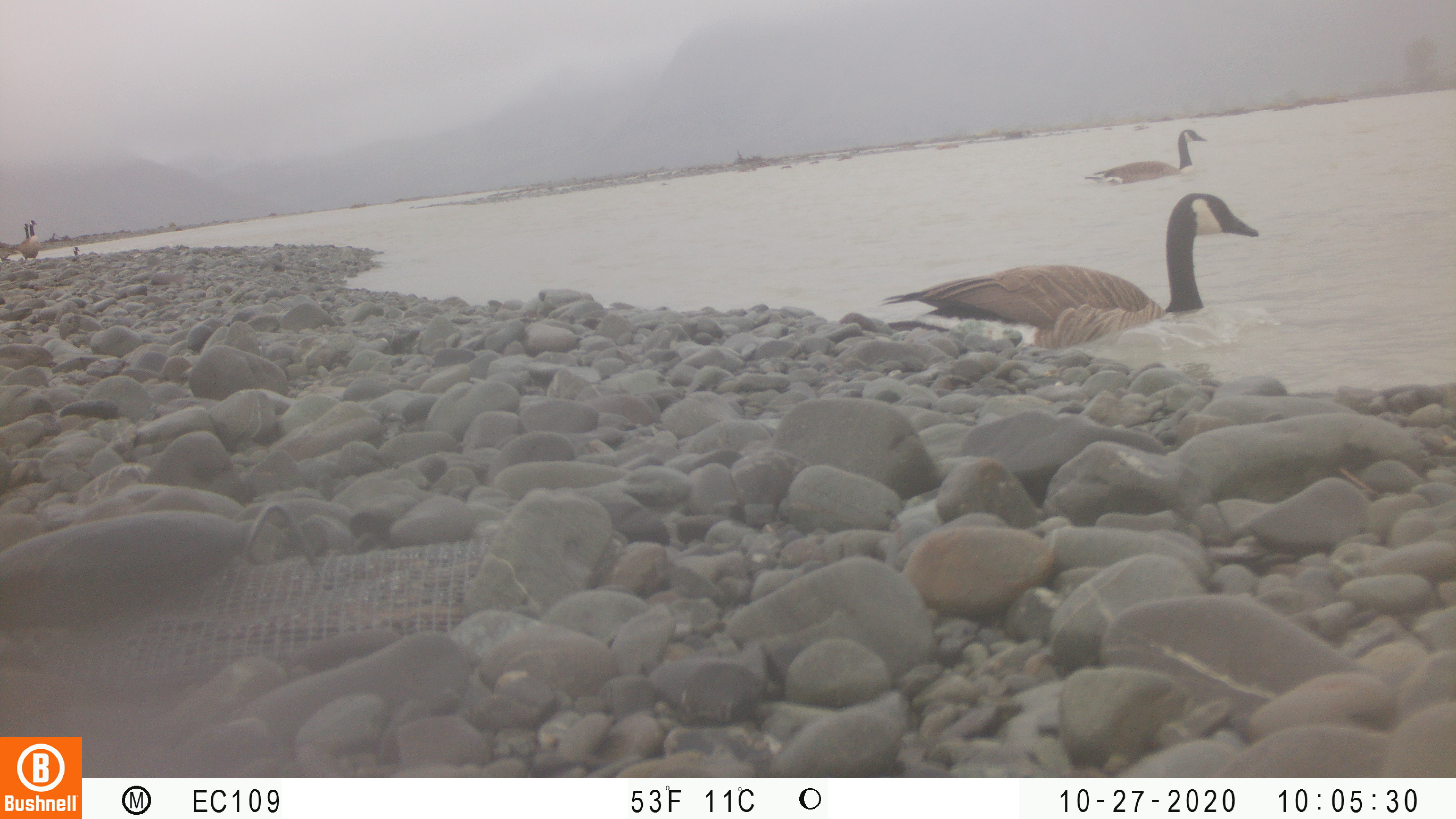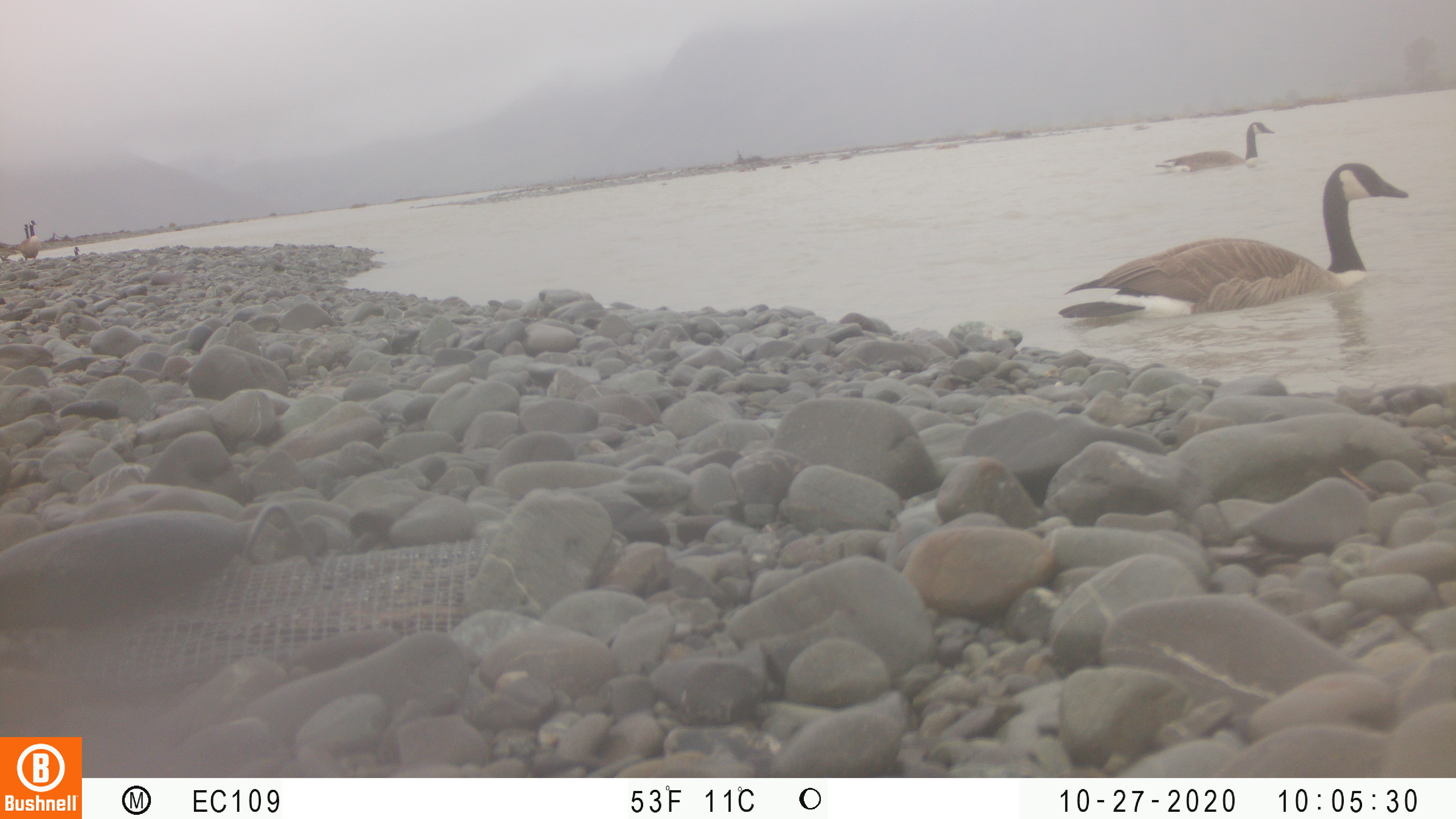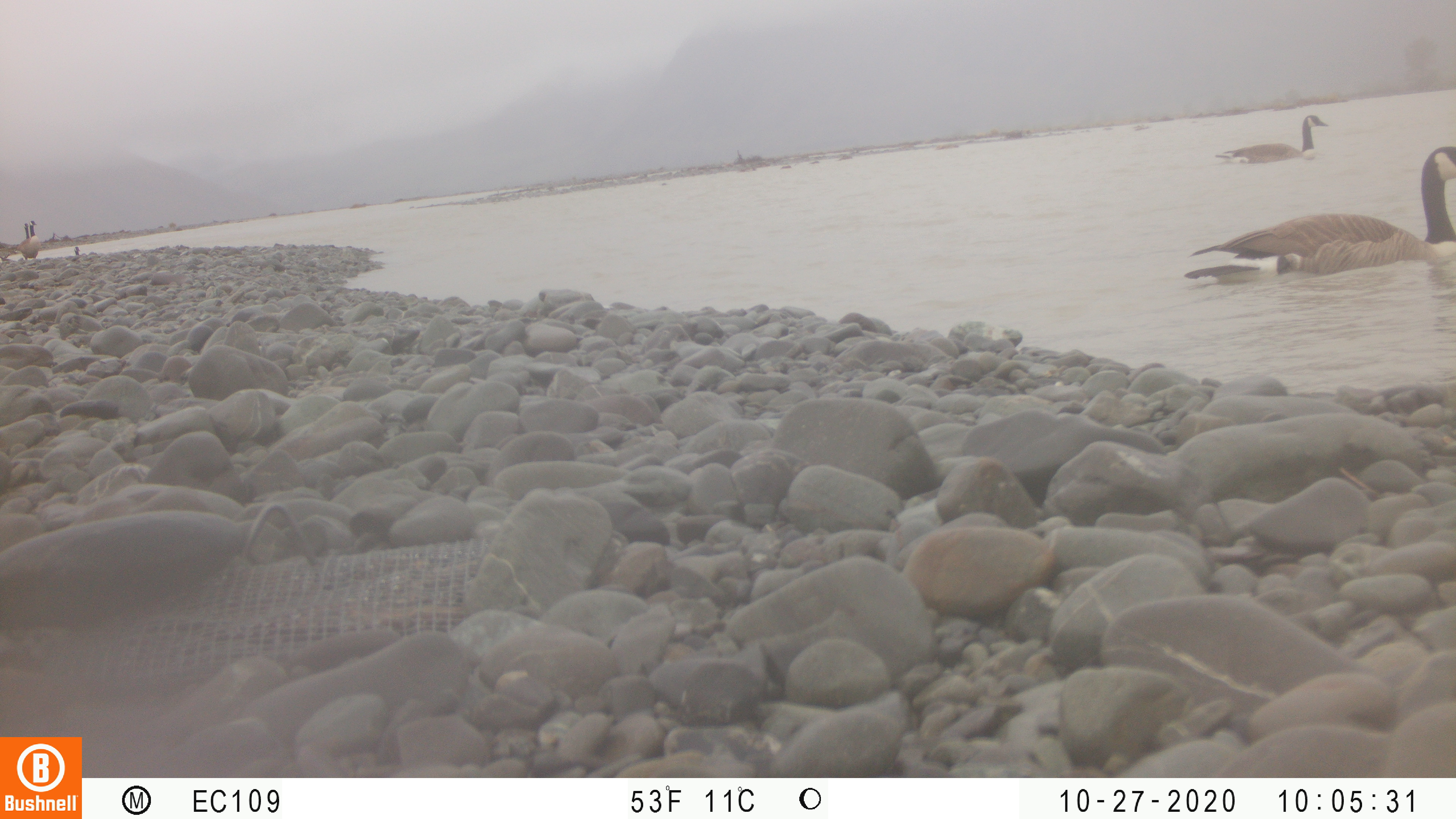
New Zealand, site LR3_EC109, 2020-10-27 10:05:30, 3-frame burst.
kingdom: Animalia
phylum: Chordata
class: Aves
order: Anseriformes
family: Anatidae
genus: Branta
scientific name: Branta canadensis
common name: canada goose